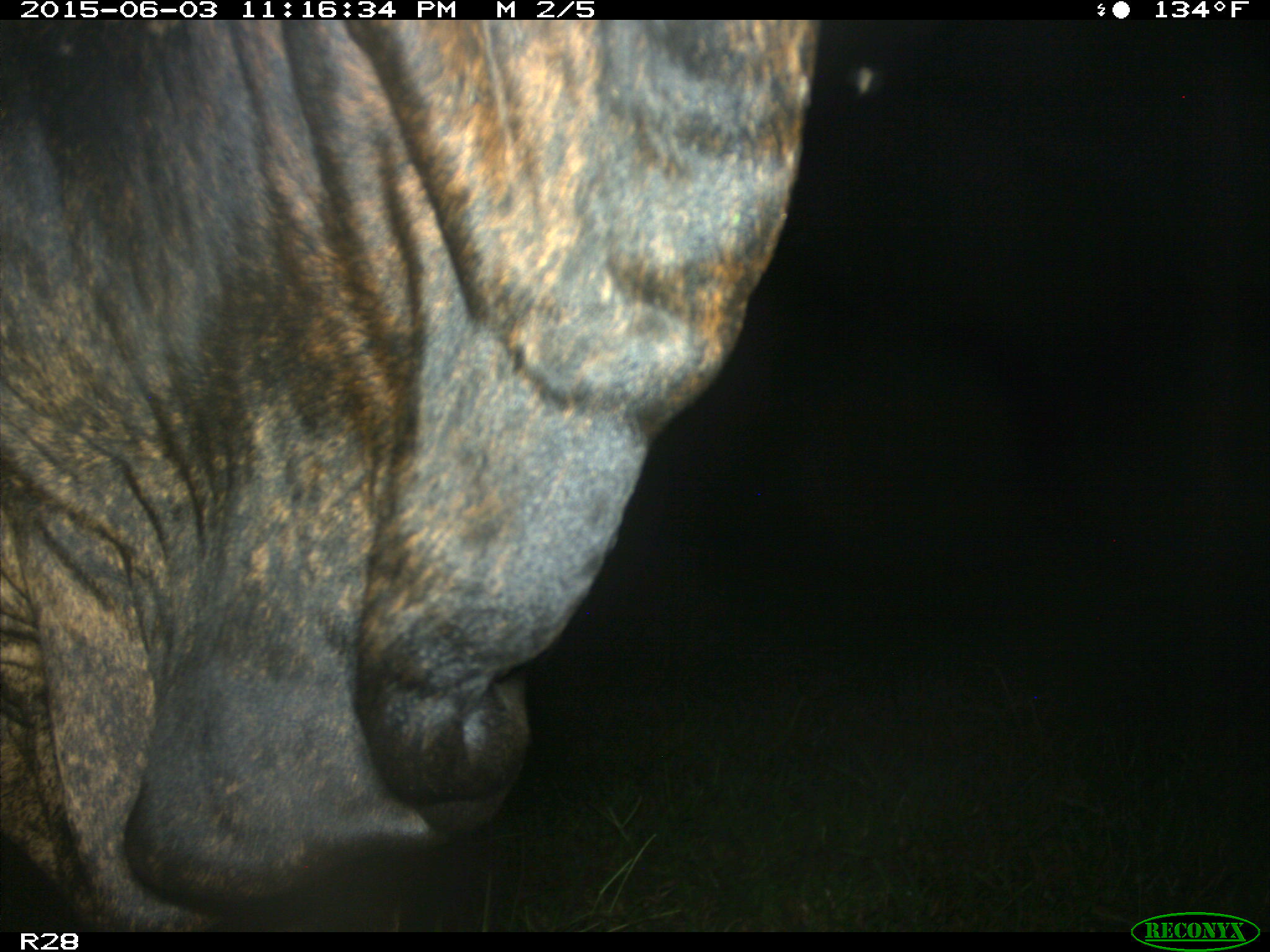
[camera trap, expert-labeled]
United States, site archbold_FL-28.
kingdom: Animalia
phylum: Chordata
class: Mammalia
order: Artiodactyla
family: Bovidae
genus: Bos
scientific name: Bos taurus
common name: domestic cow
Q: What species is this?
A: Bos taurus (domestic cow).